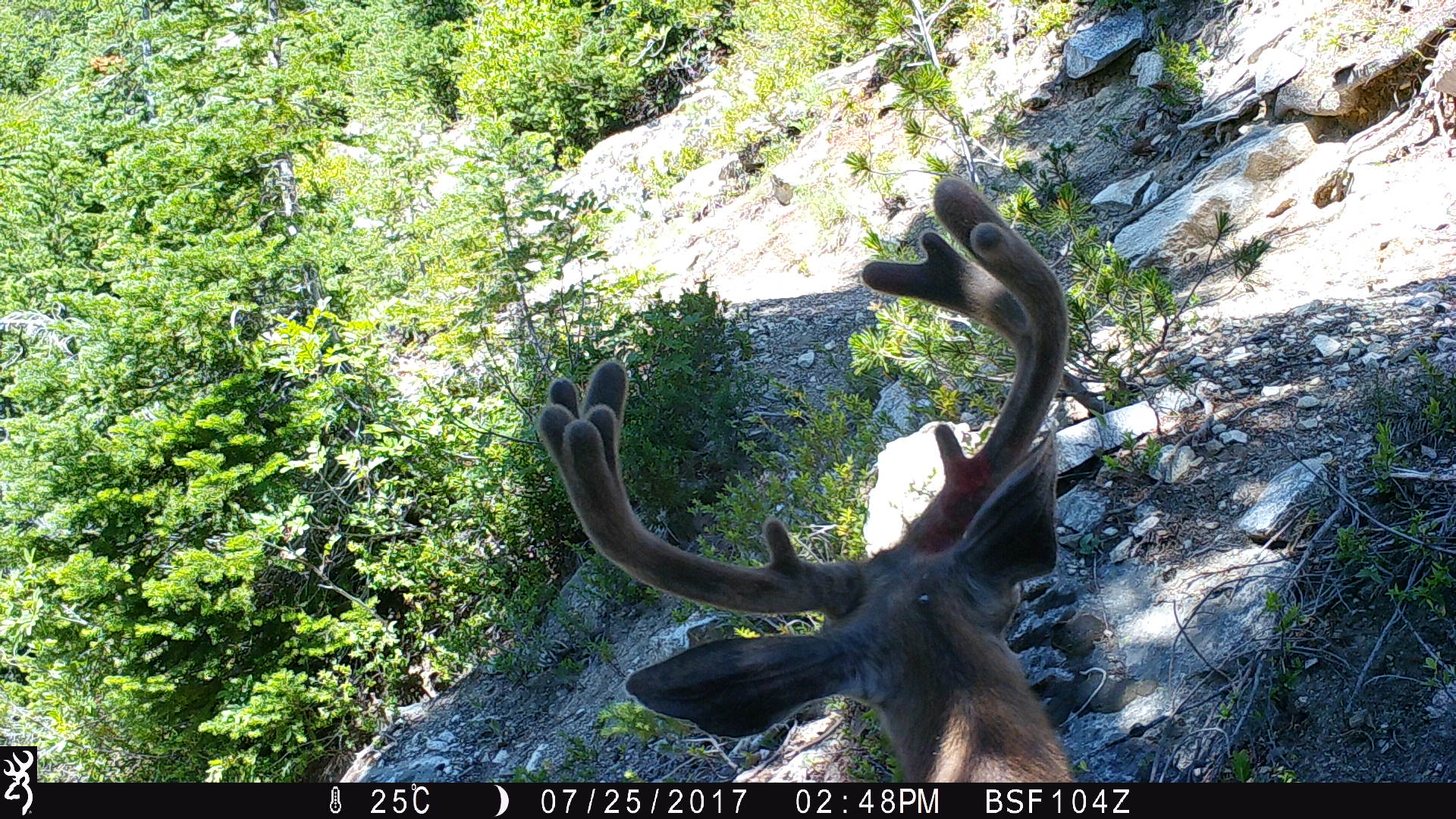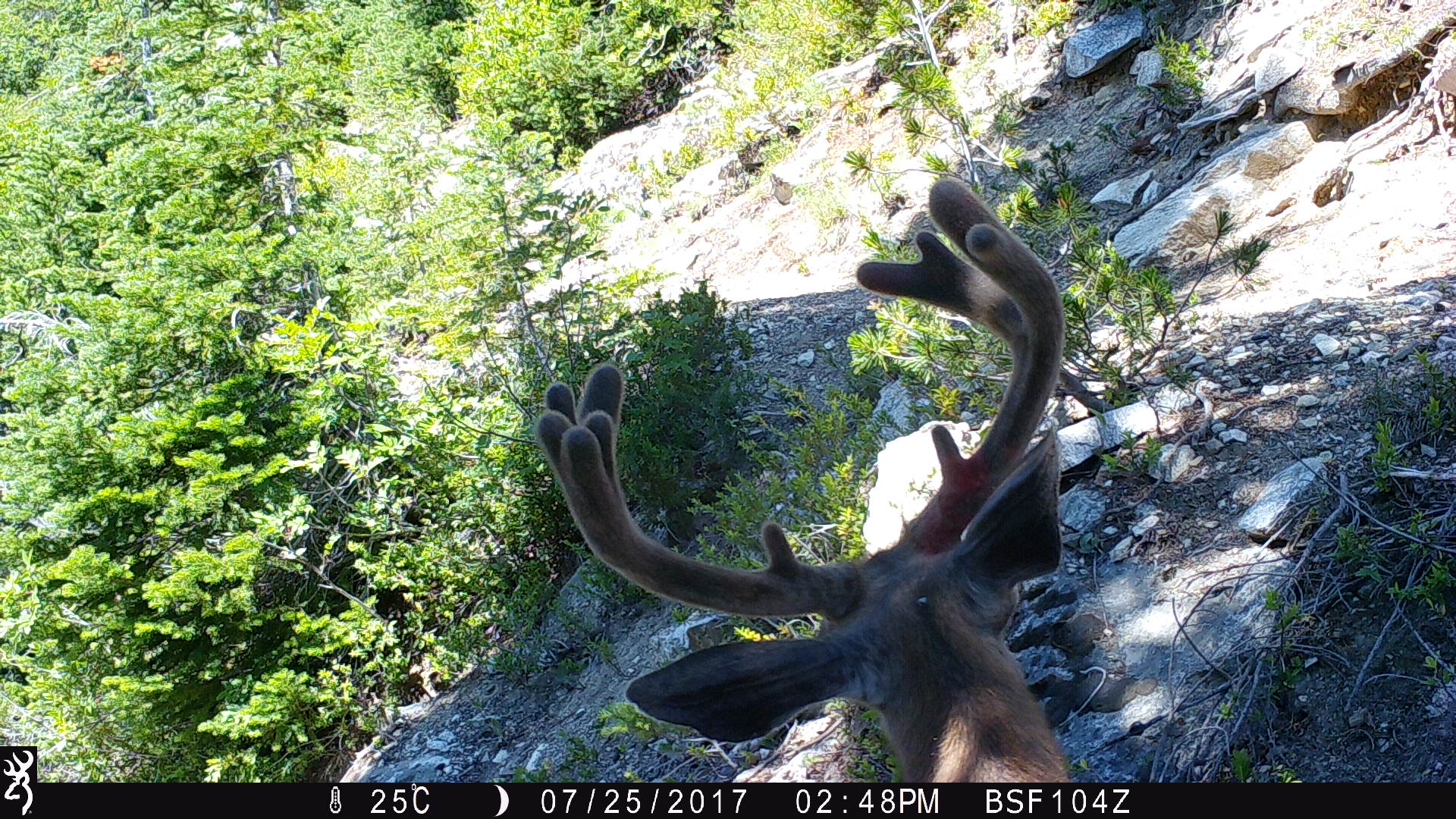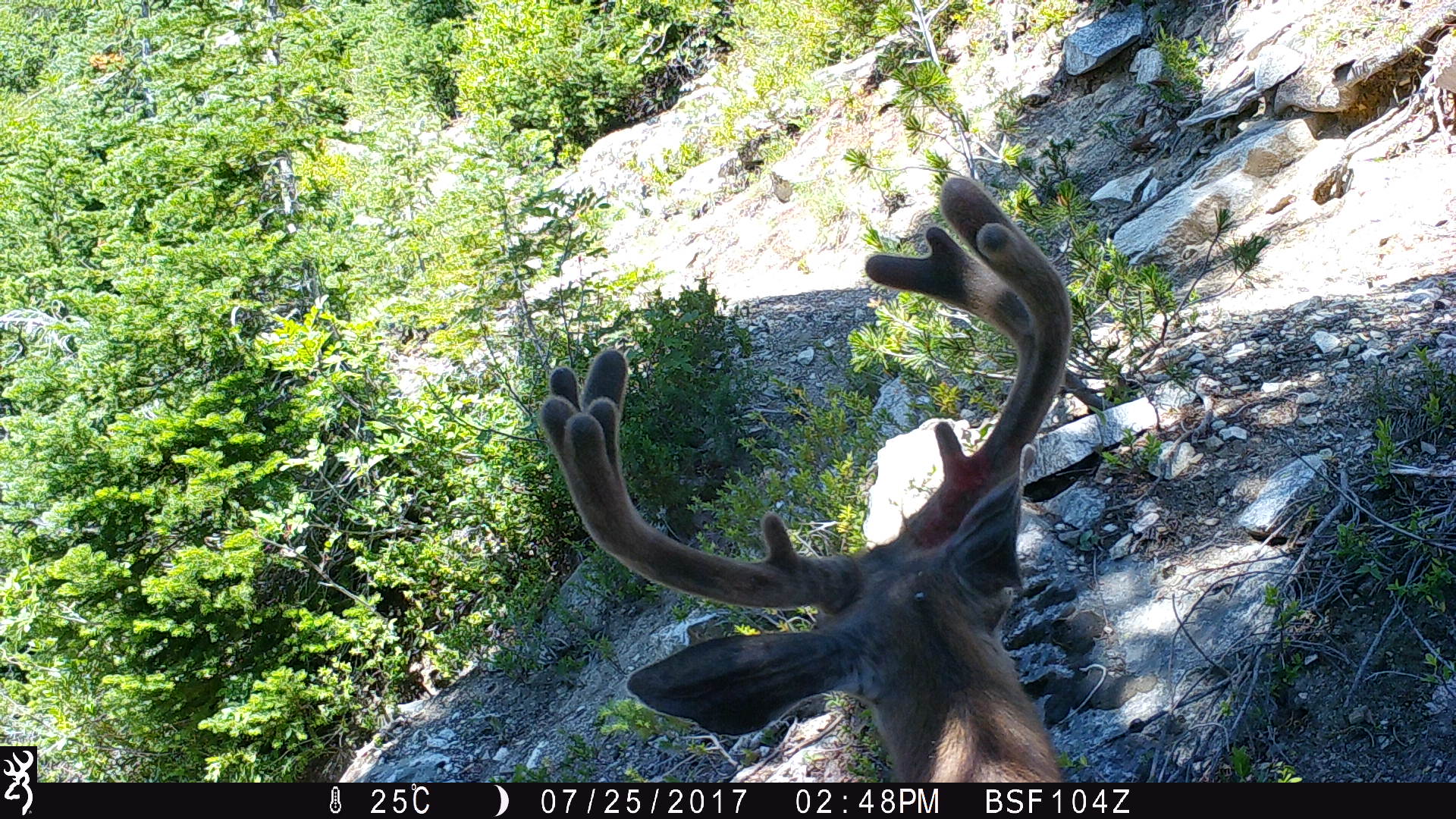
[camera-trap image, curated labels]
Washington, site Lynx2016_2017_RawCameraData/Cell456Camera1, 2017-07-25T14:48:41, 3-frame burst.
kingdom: Animalia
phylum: Chordata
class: Mammalia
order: Artiodactyla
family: Cervidae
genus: Odocoileus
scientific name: Odocoileus hemionus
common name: mule deer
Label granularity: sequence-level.